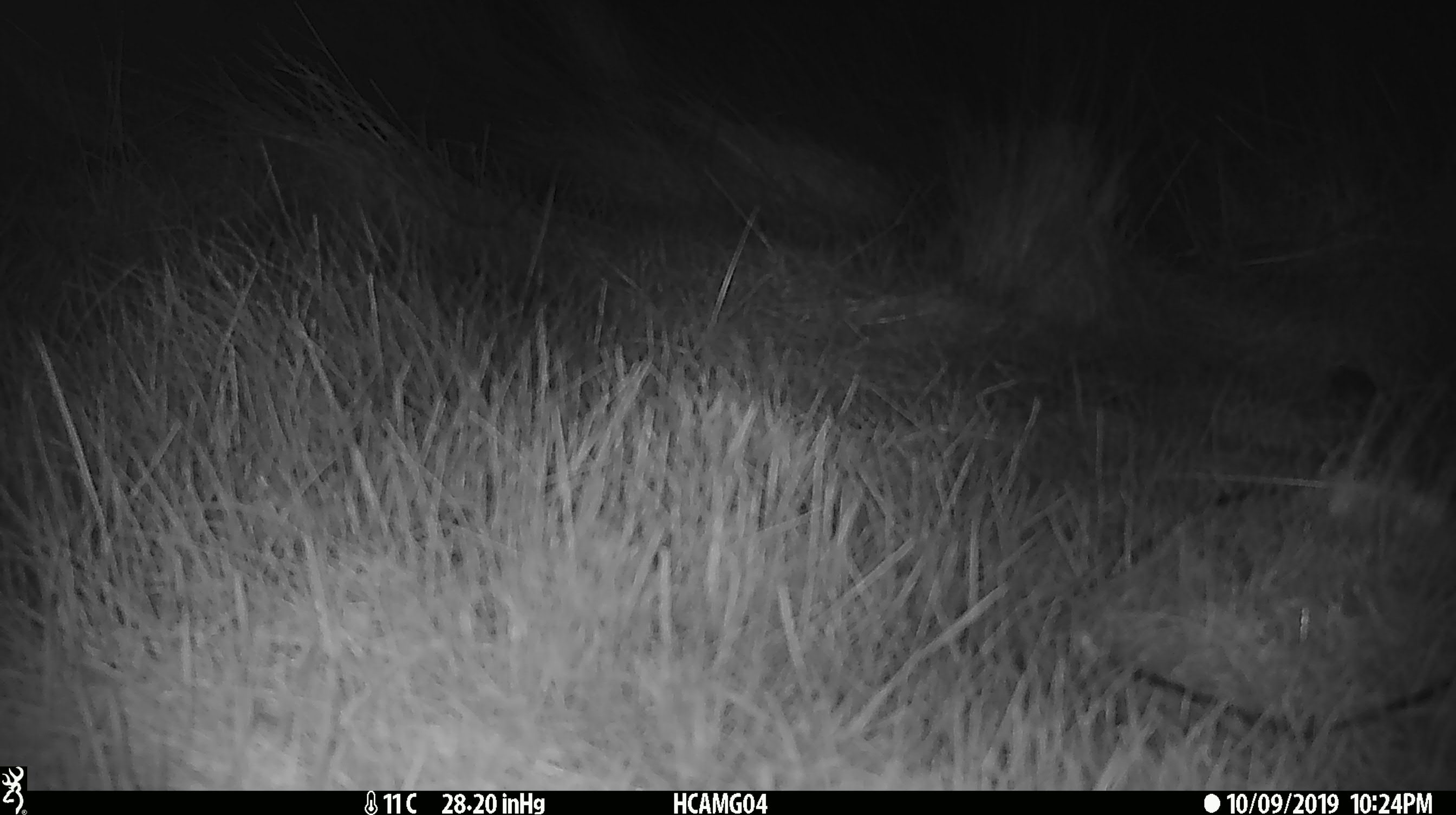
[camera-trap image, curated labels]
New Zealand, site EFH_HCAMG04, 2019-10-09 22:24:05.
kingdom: Animalia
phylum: Chordata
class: Mammalia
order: Rodentia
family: Muridae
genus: Mus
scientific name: Mus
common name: mouse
Mouse (Mus).